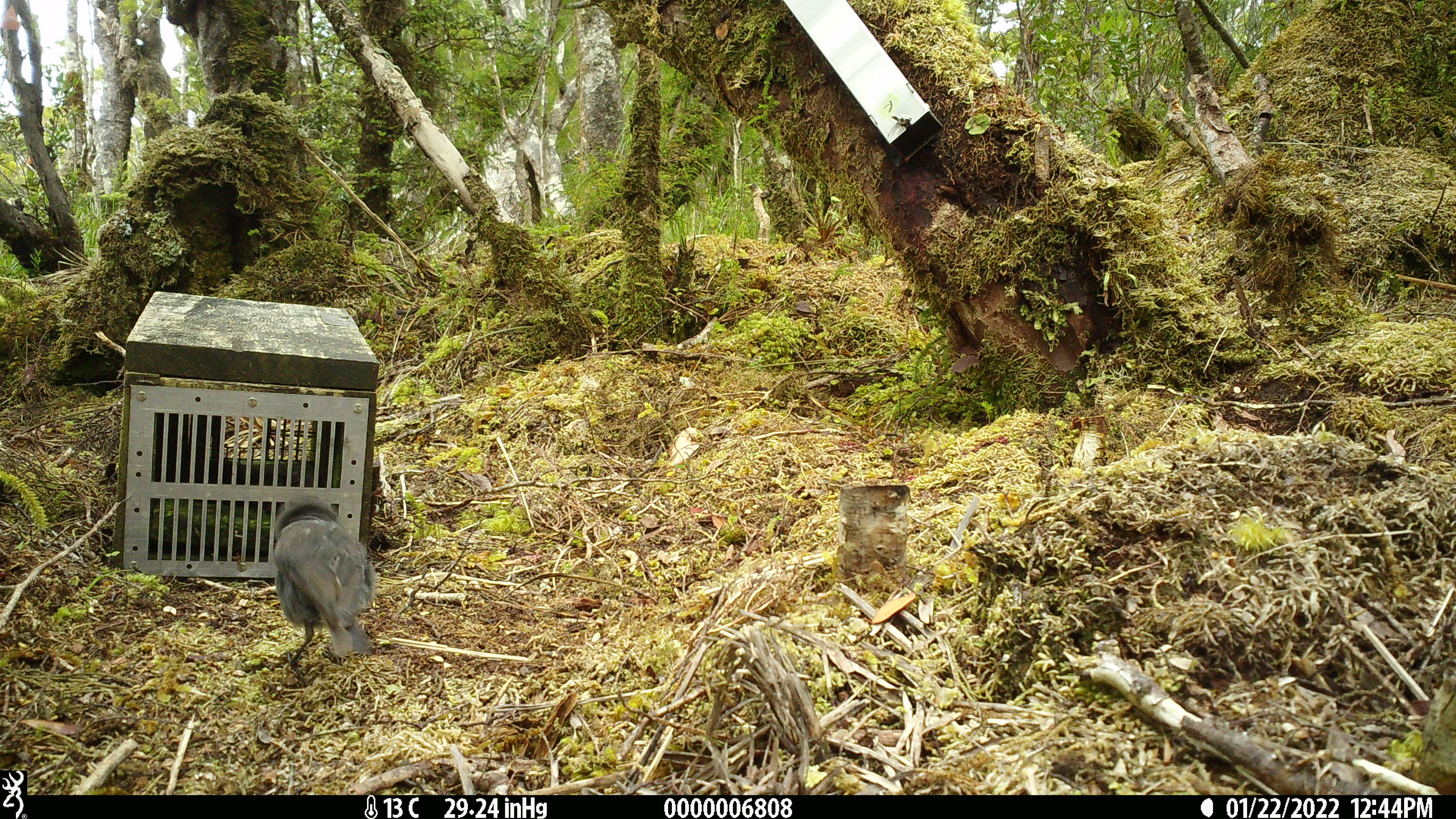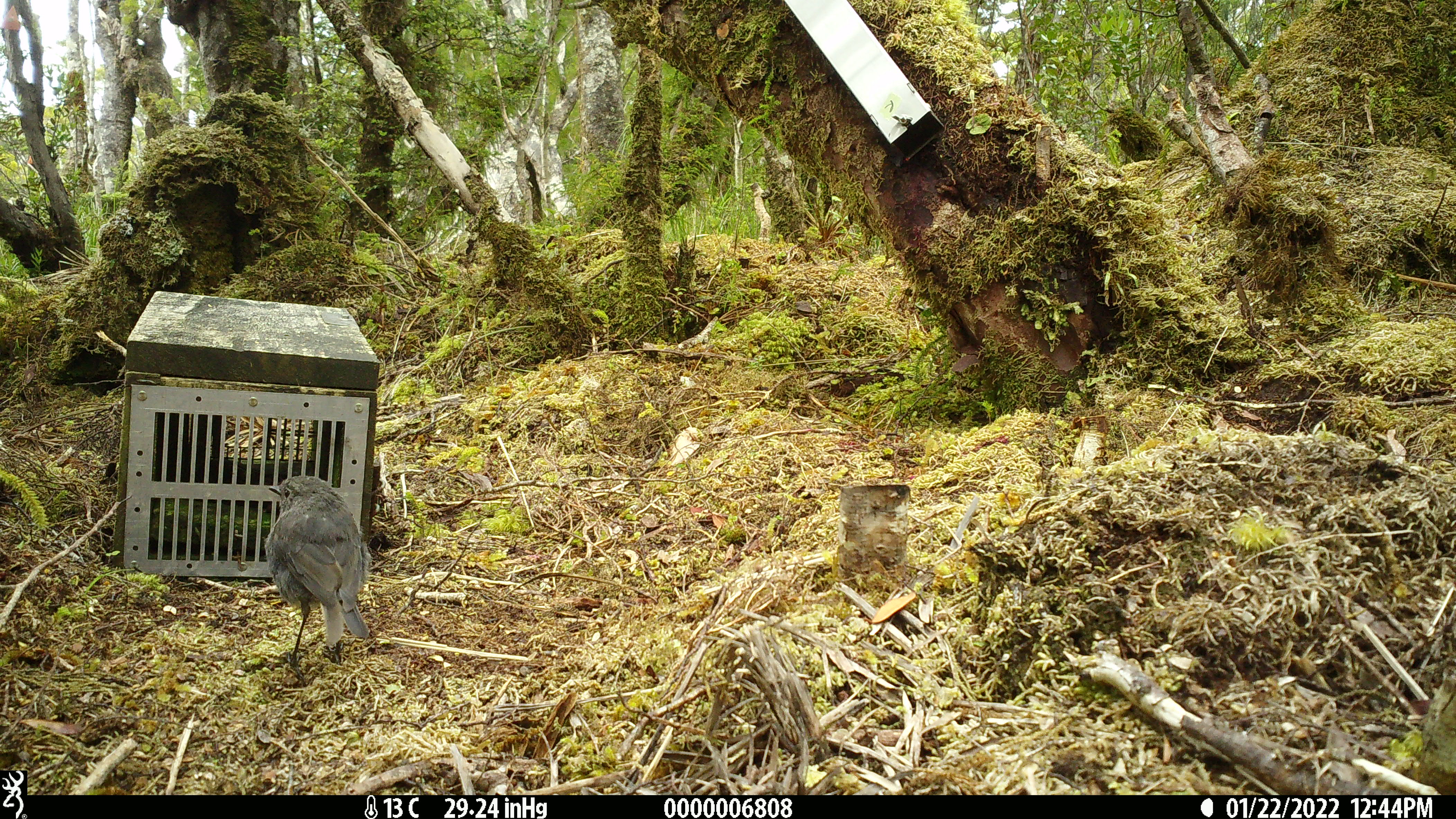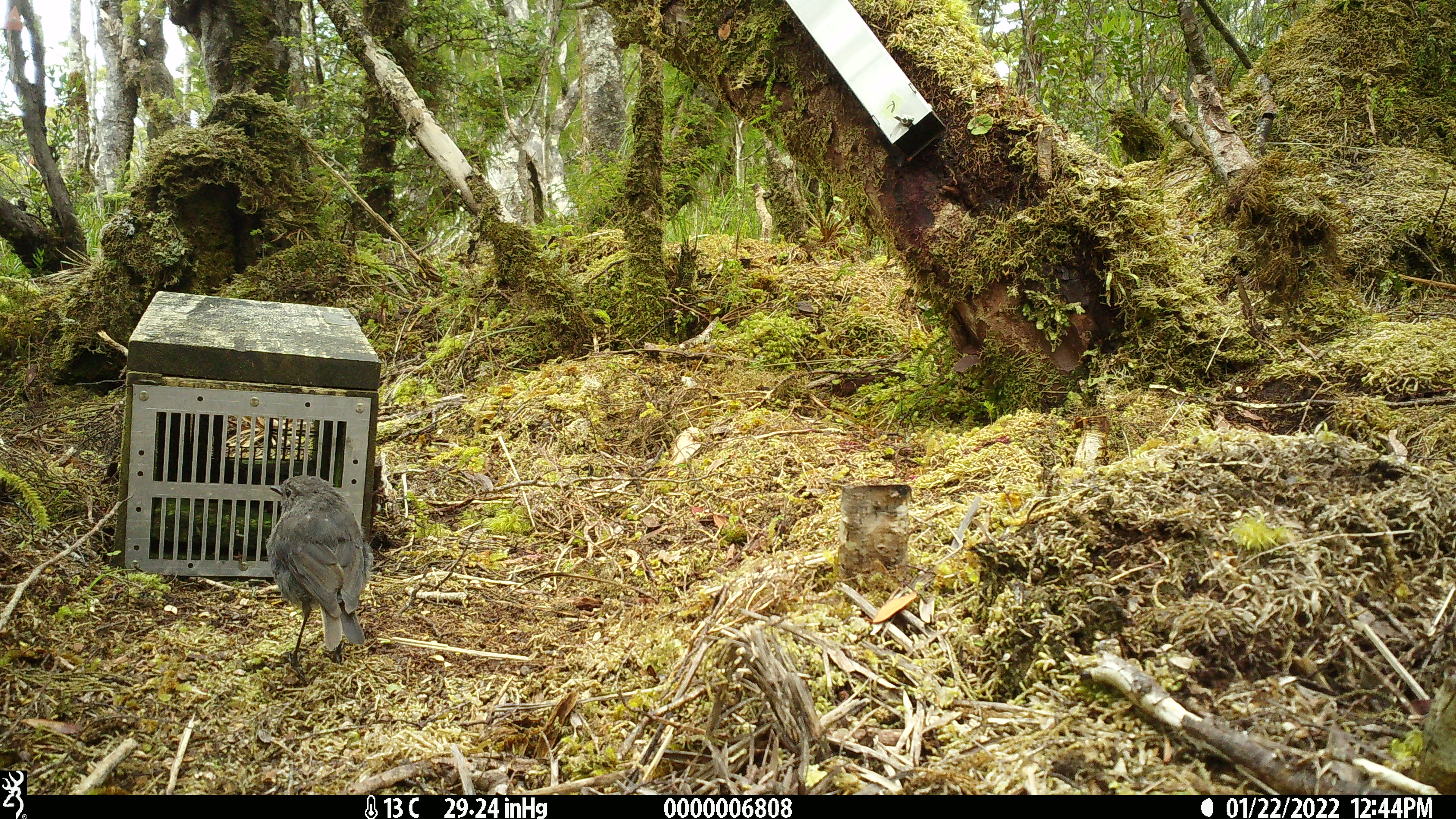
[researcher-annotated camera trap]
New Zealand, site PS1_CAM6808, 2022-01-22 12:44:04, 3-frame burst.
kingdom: Animalia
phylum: Chordata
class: Aves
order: Passeriformes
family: Petroicidae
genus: Petroica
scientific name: Petroica australis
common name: new zealand robin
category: robin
Robin (new zealand robin) (Petroica australis).